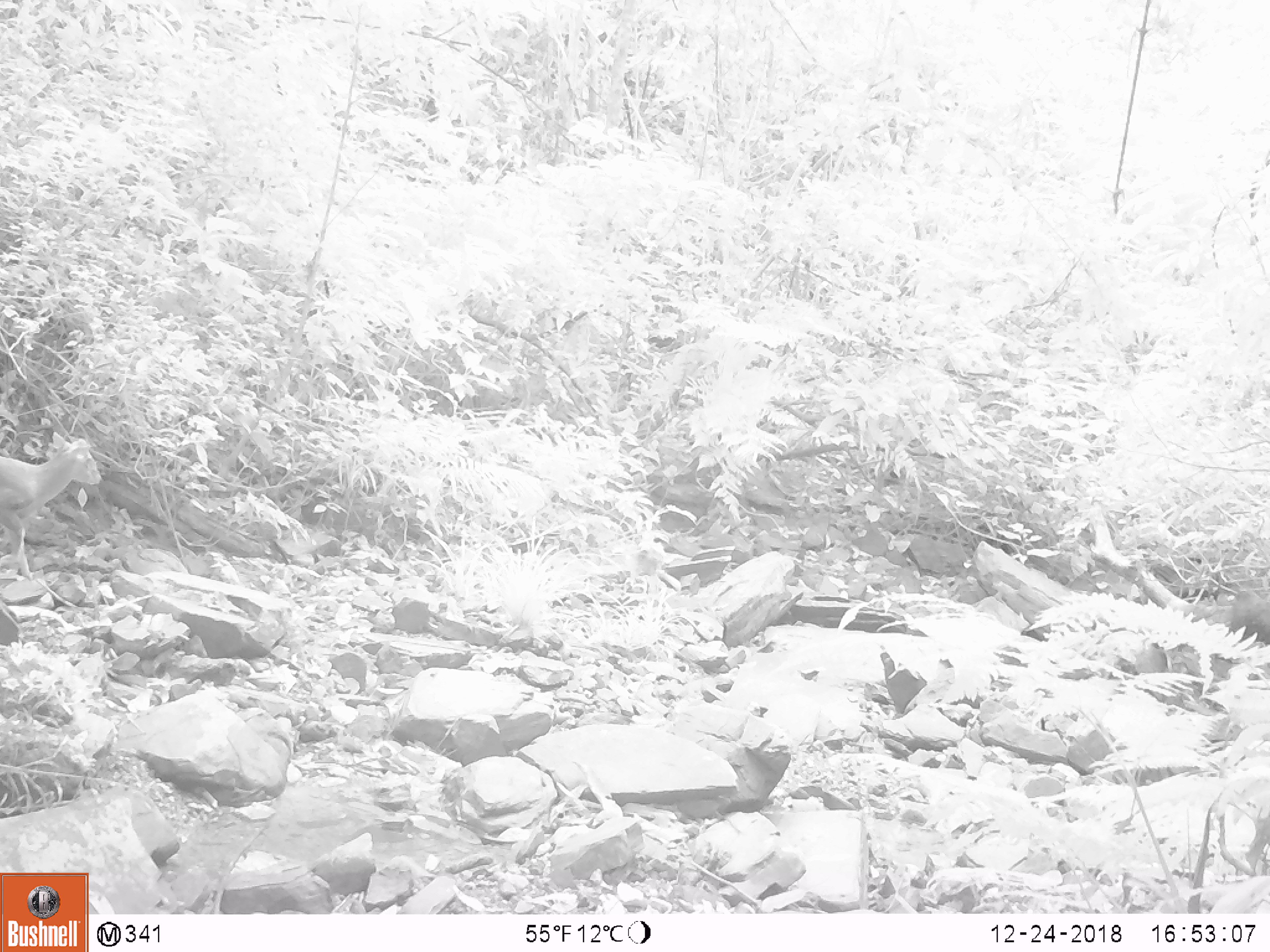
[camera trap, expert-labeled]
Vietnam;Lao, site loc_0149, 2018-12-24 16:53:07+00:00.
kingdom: Animalia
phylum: Chordata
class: Mammalia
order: Artiodactyla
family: Cervidae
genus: Muntiacus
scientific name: Muntiacus rooseveltorum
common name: roosevelt's muntjac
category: roosevelts muntjac group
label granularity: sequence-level